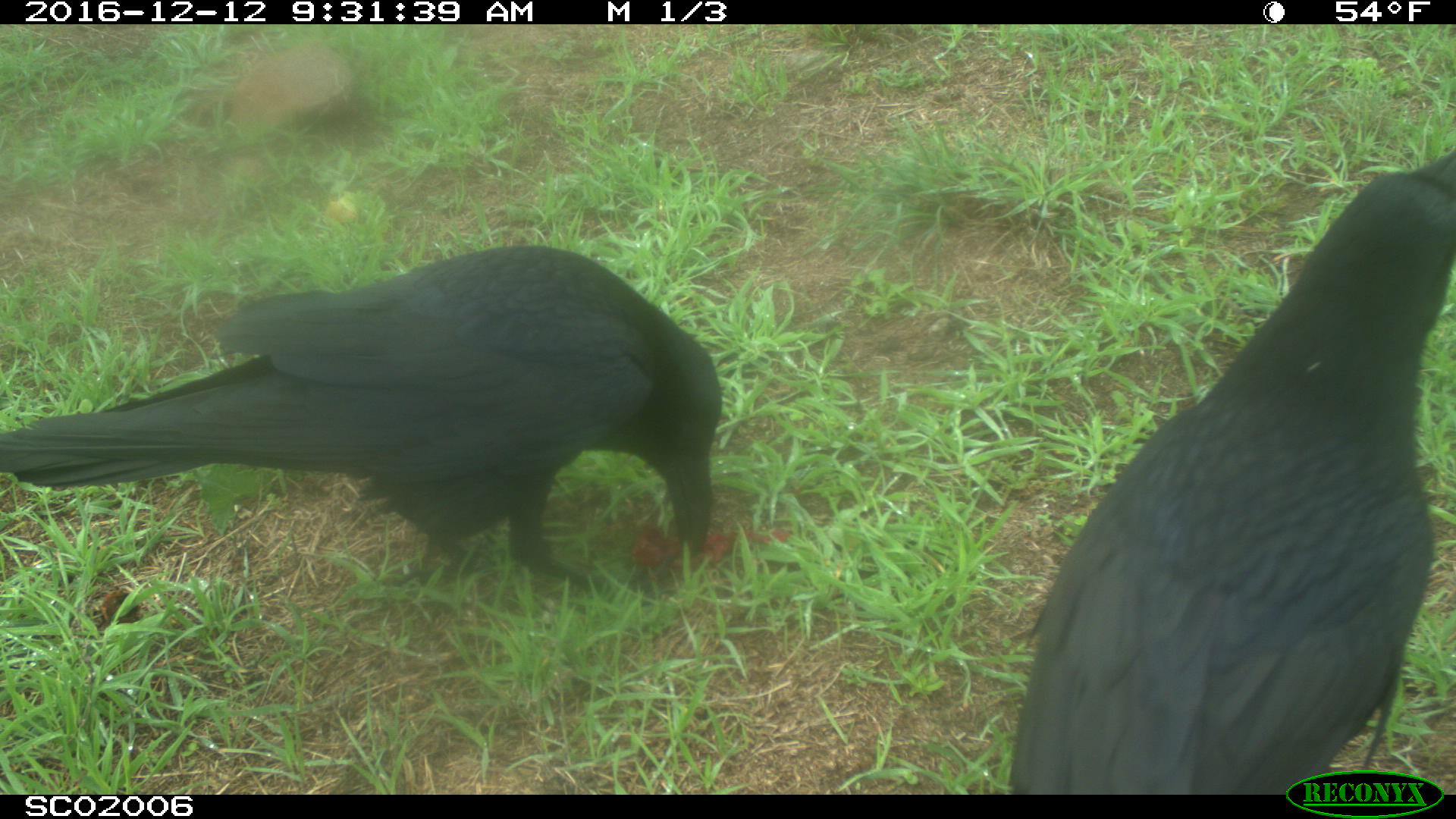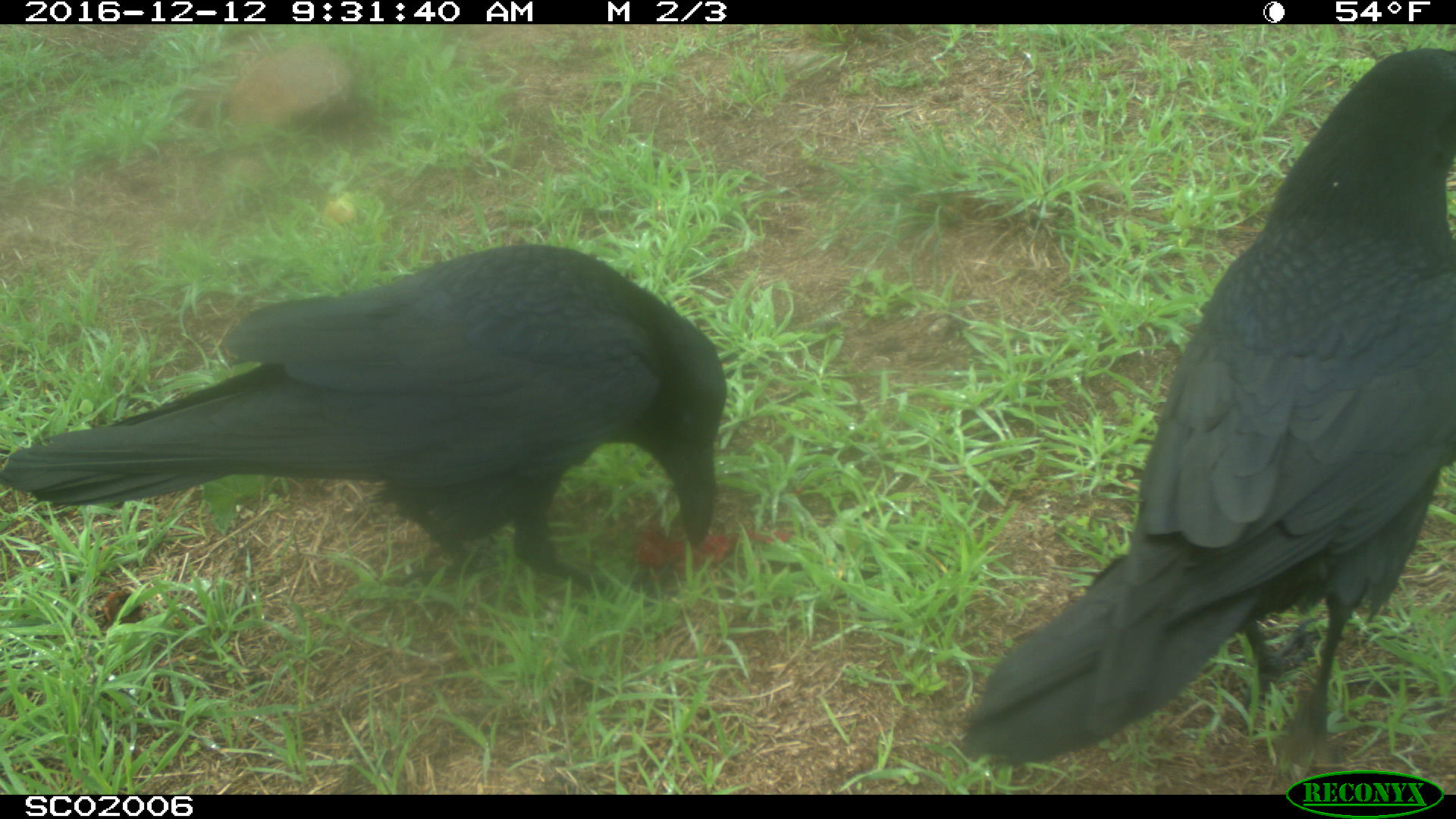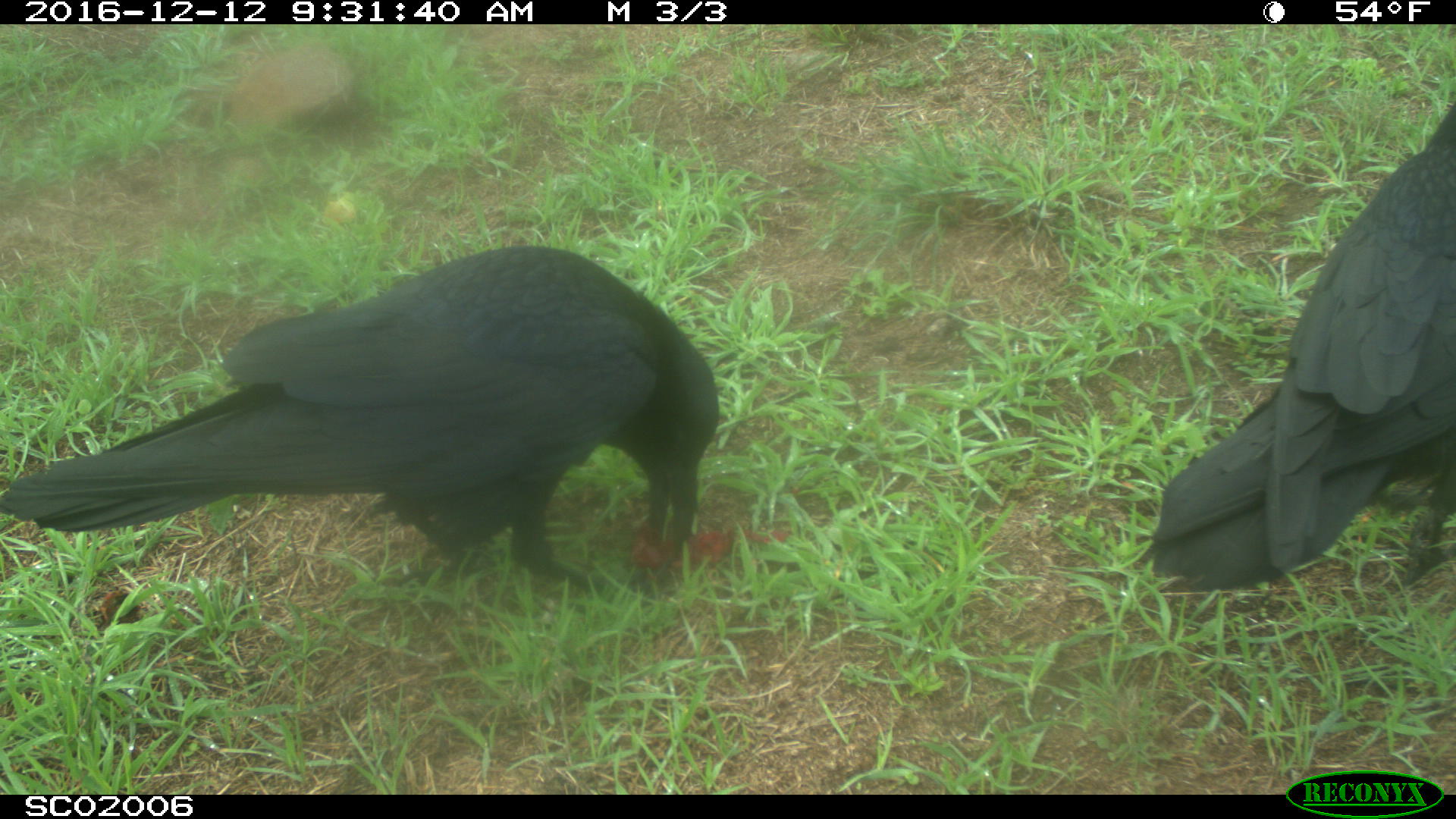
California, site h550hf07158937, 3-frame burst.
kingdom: Animalia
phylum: Chordata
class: Aves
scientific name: Aves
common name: bird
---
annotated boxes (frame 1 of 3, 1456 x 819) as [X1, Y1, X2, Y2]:
bird: [1006, 149, 1455, 795]; [1, 243, 721, 608]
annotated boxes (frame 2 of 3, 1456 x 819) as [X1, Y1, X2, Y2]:
bird: [959, 47, 1455, 777]; [0, 238, 728, 610]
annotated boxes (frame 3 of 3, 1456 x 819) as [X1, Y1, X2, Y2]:
bird: [0, 242, 717, 609]; [1152, 106, 1455, 591]